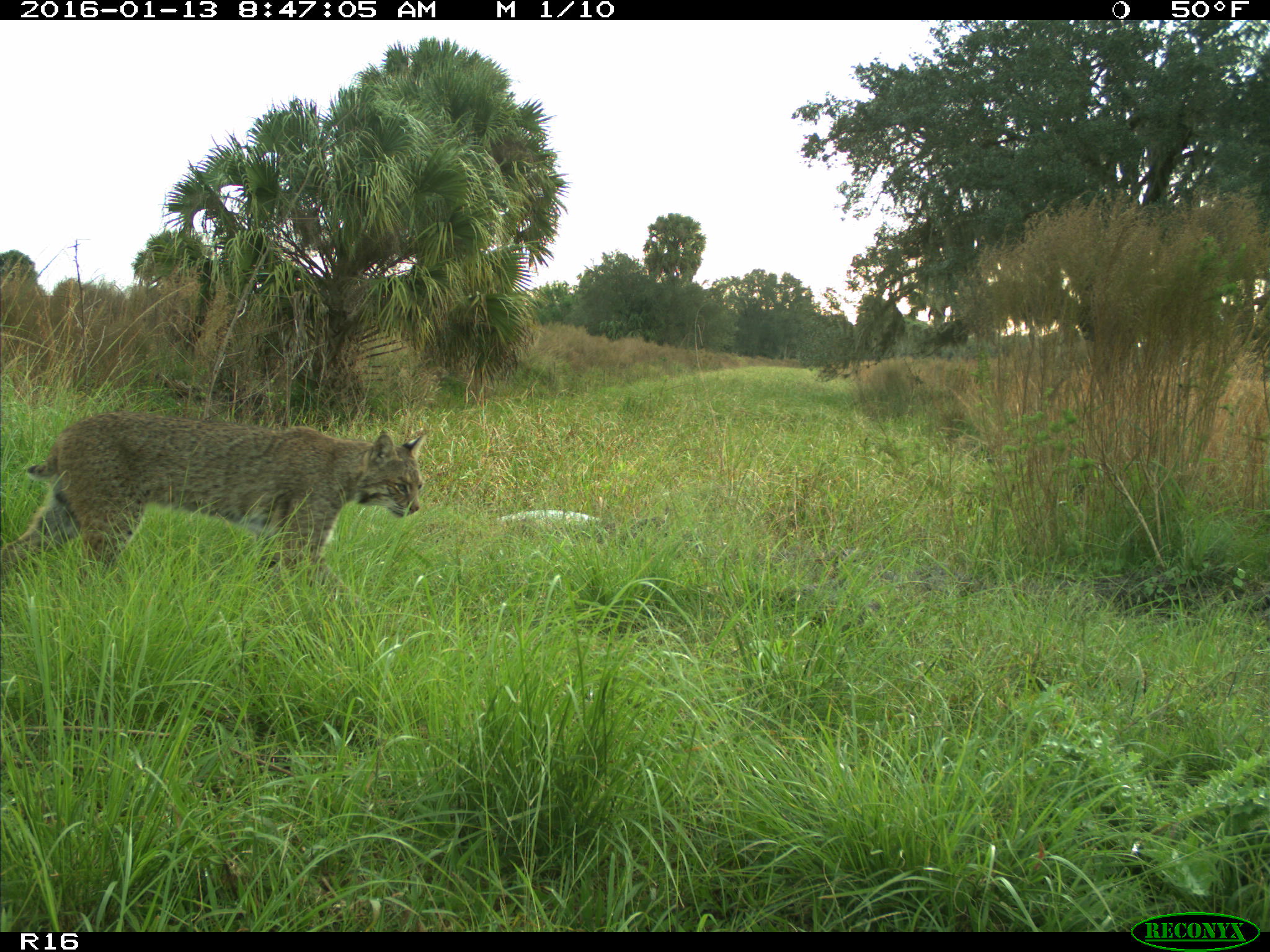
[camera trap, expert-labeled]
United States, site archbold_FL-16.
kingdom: Animalia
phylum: Chordata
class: Mammalia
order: Carnivora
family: Felidae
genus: Lynx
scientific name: Lynx rufus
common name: bobcat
Lynx rufus (bobcat).